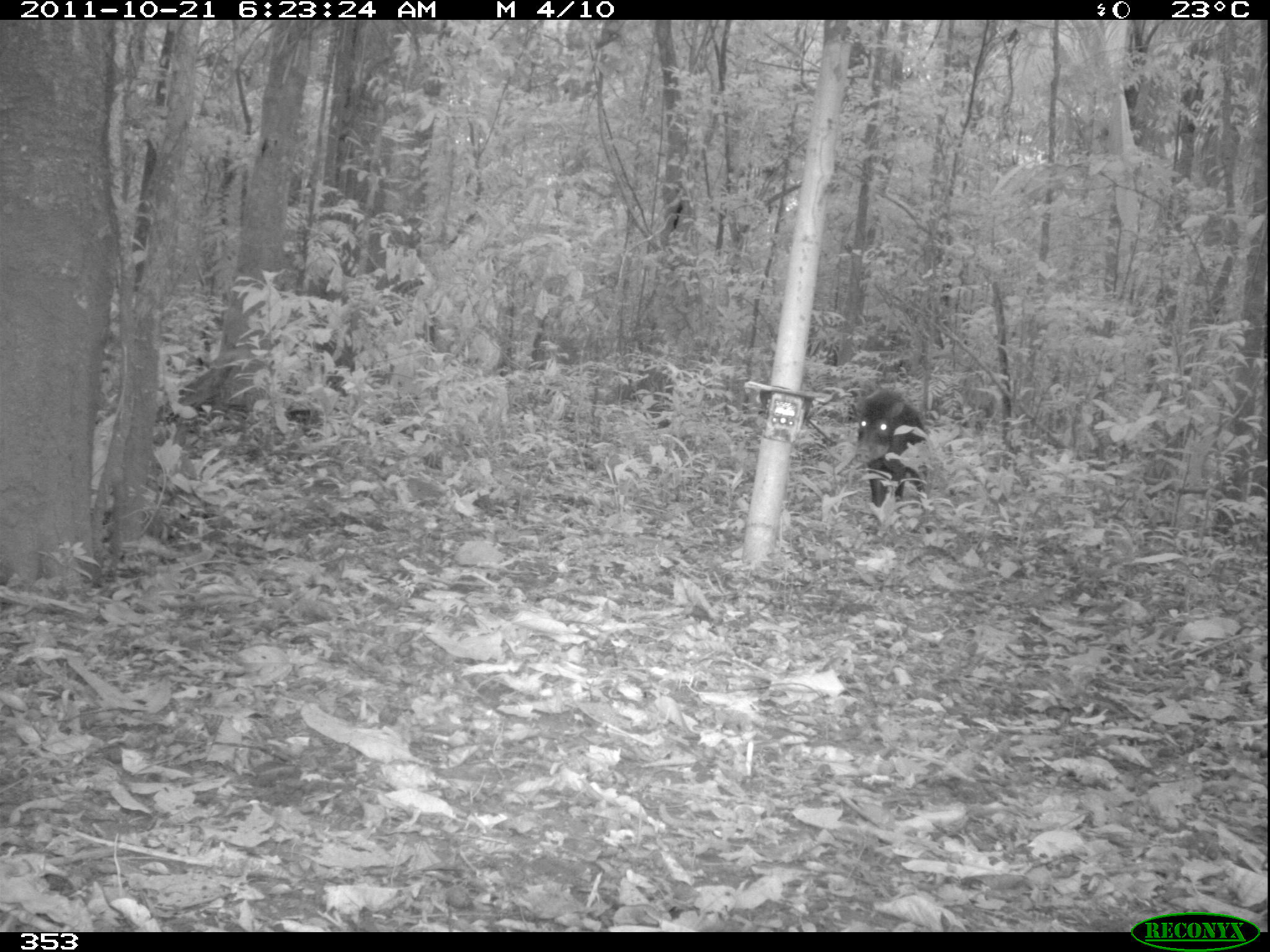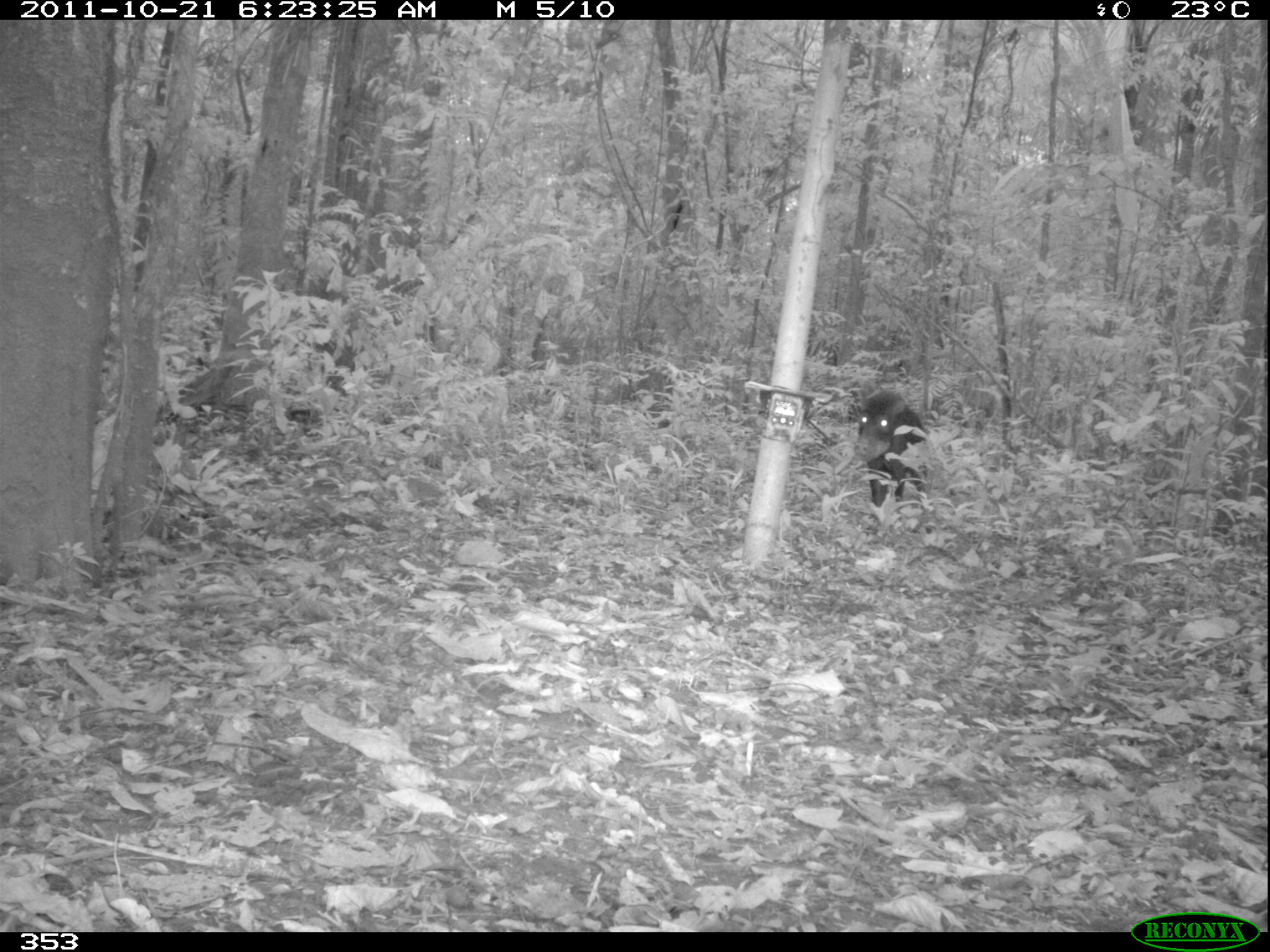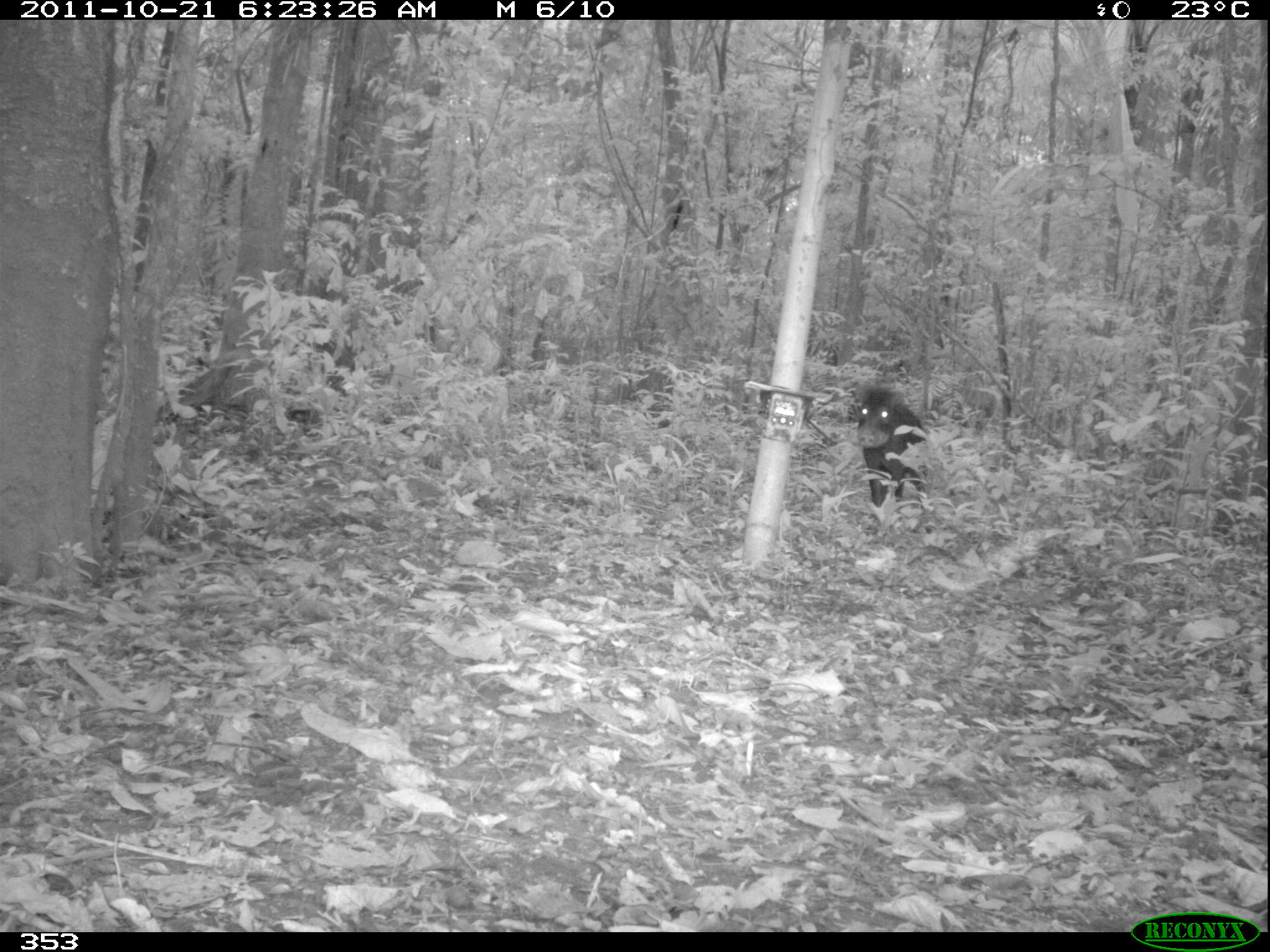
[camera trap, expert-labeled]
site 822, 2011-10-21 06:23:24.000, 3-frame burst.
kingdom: Animalia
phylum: Chordata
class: Mammalia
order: Artiodactyla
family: Tayassuidae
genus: Tayassu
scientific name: Tayassu pecari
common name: white-lipped peccary